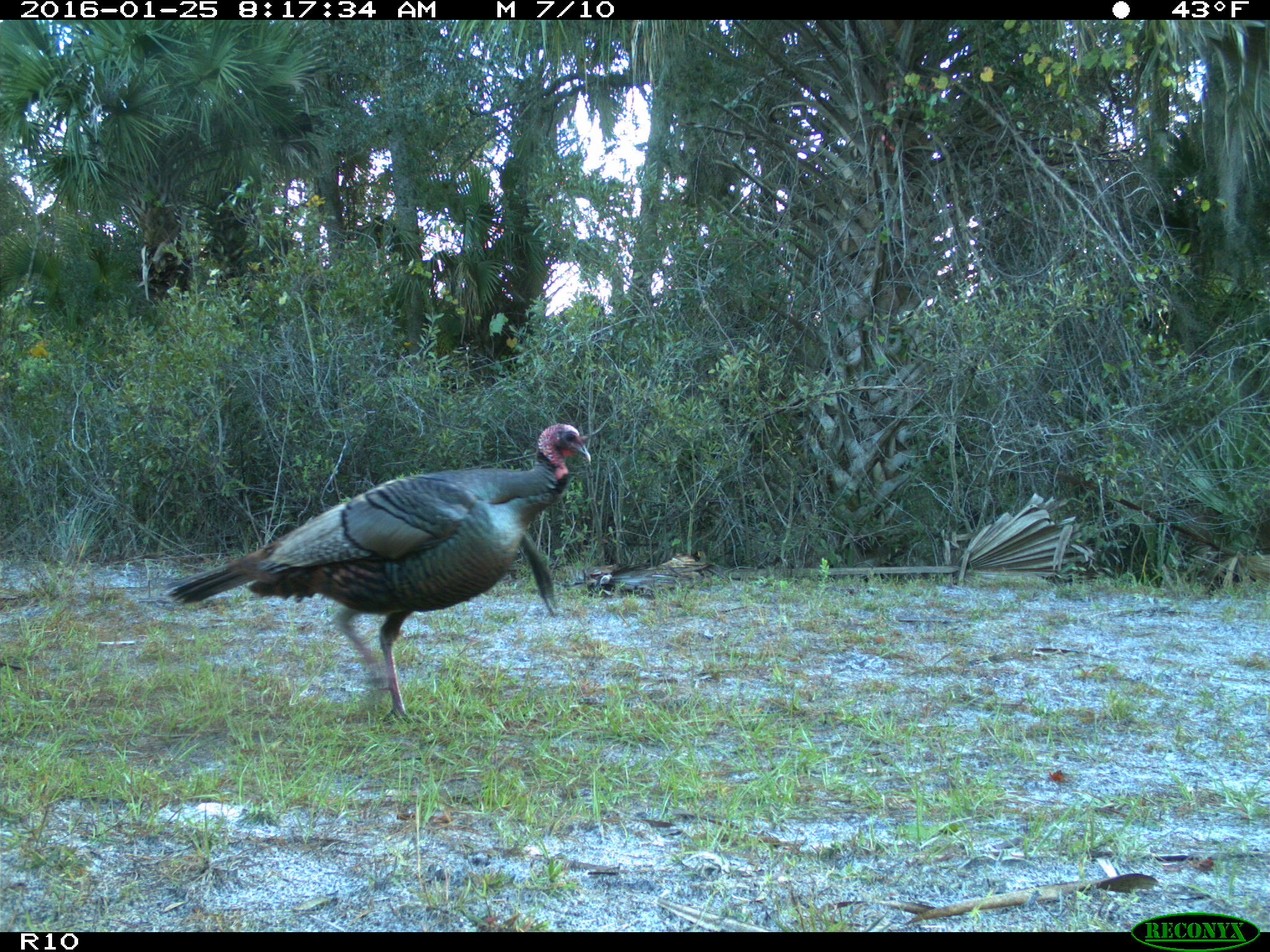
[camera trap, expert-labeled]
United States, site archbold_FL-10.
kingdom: Animalia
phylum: Chordata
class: Aves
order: Galliformes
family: Phasianidae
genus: Meleagris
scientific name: Meleagris gallopavo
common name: wild turkey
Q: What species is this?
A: Meleagris gallopavo (wild turkey).